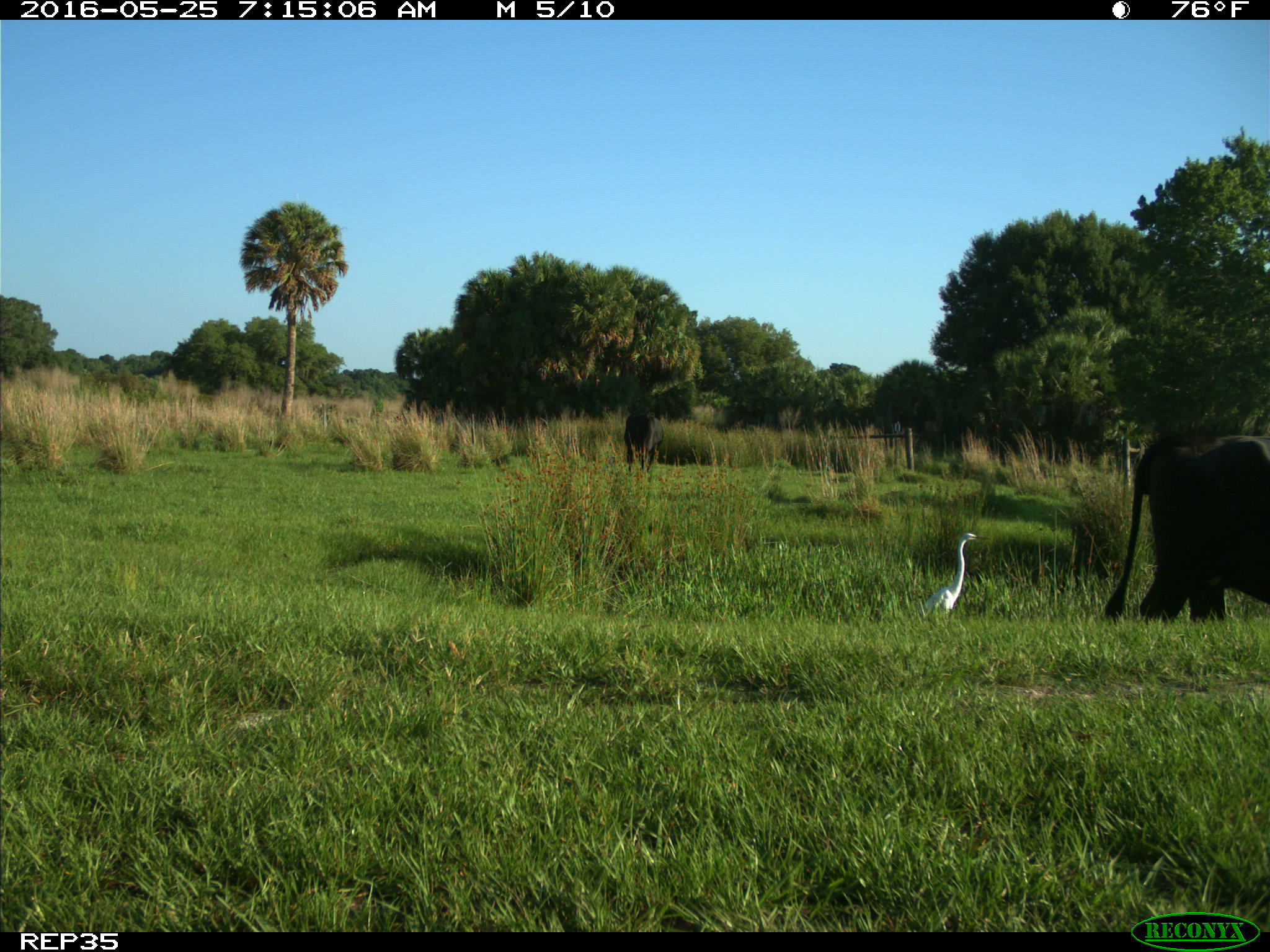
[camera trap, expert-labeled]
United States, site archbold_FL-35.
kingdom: Animalia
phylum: Chordata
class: Mammalia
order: Artiodactyla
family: Bovidae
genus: Bos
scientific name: Bos taurus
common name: domestic cow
Bos taurus (domestic cow).